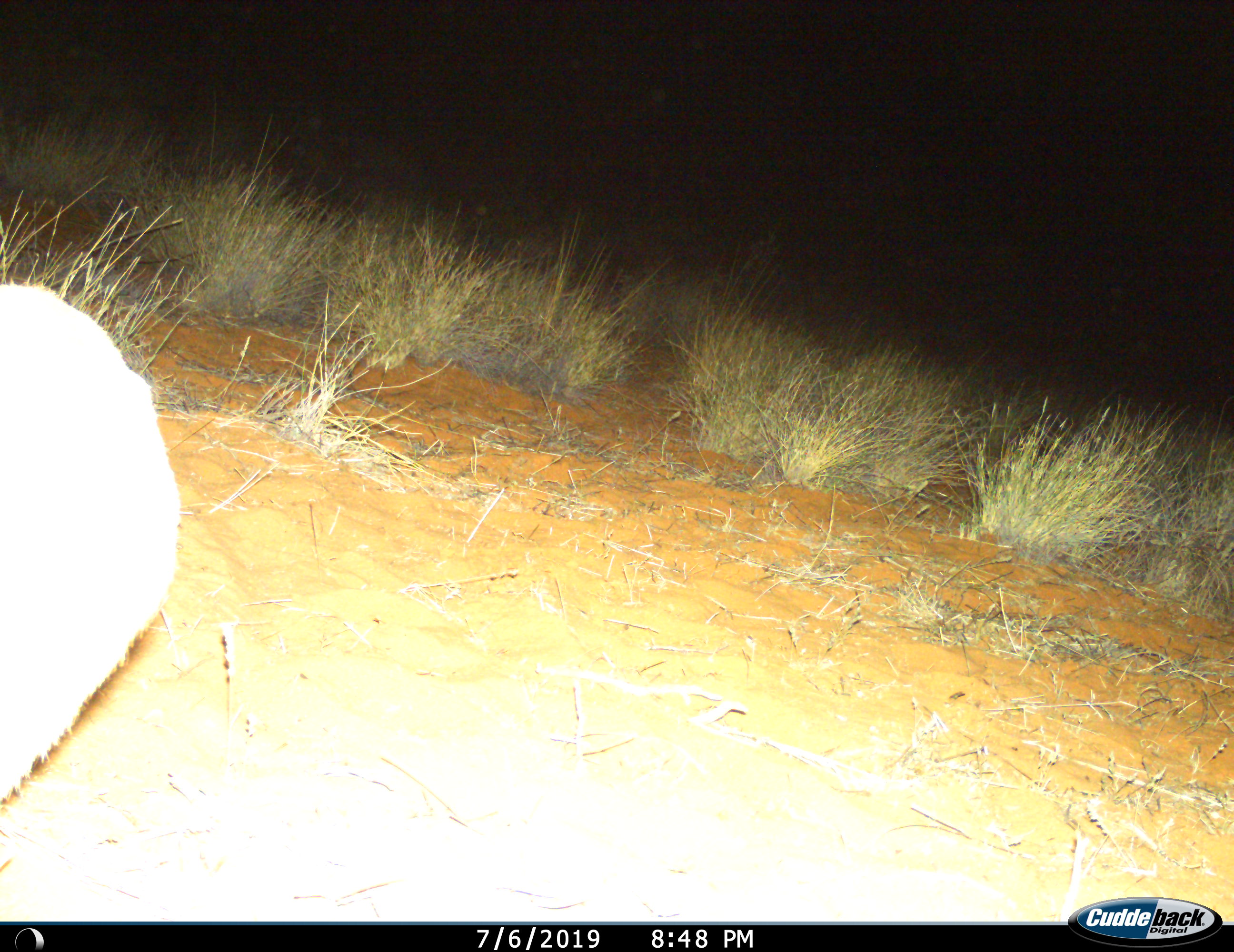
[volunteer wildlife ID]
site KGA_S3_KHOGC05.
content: unidentified animal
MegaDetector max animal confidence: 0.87